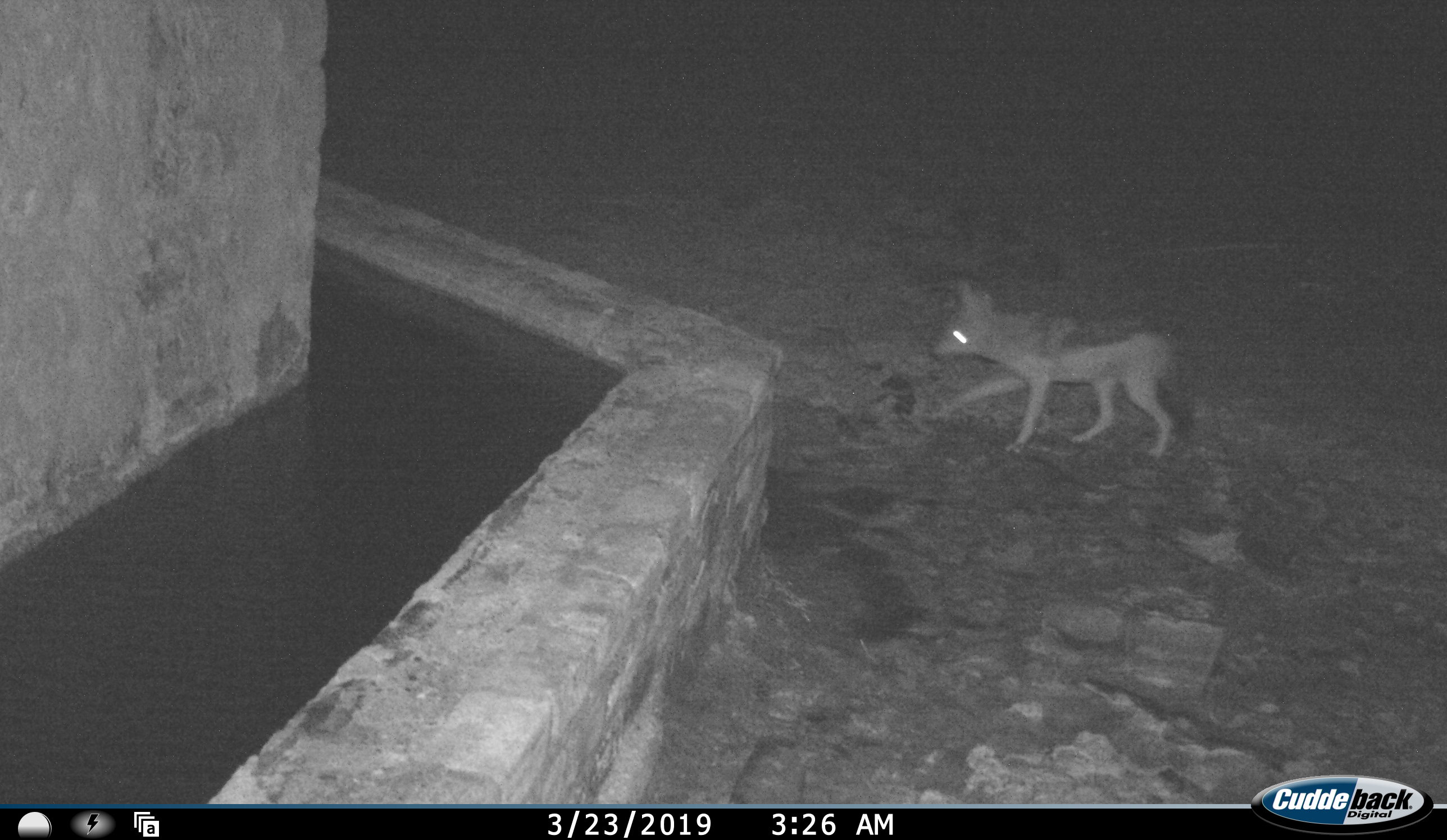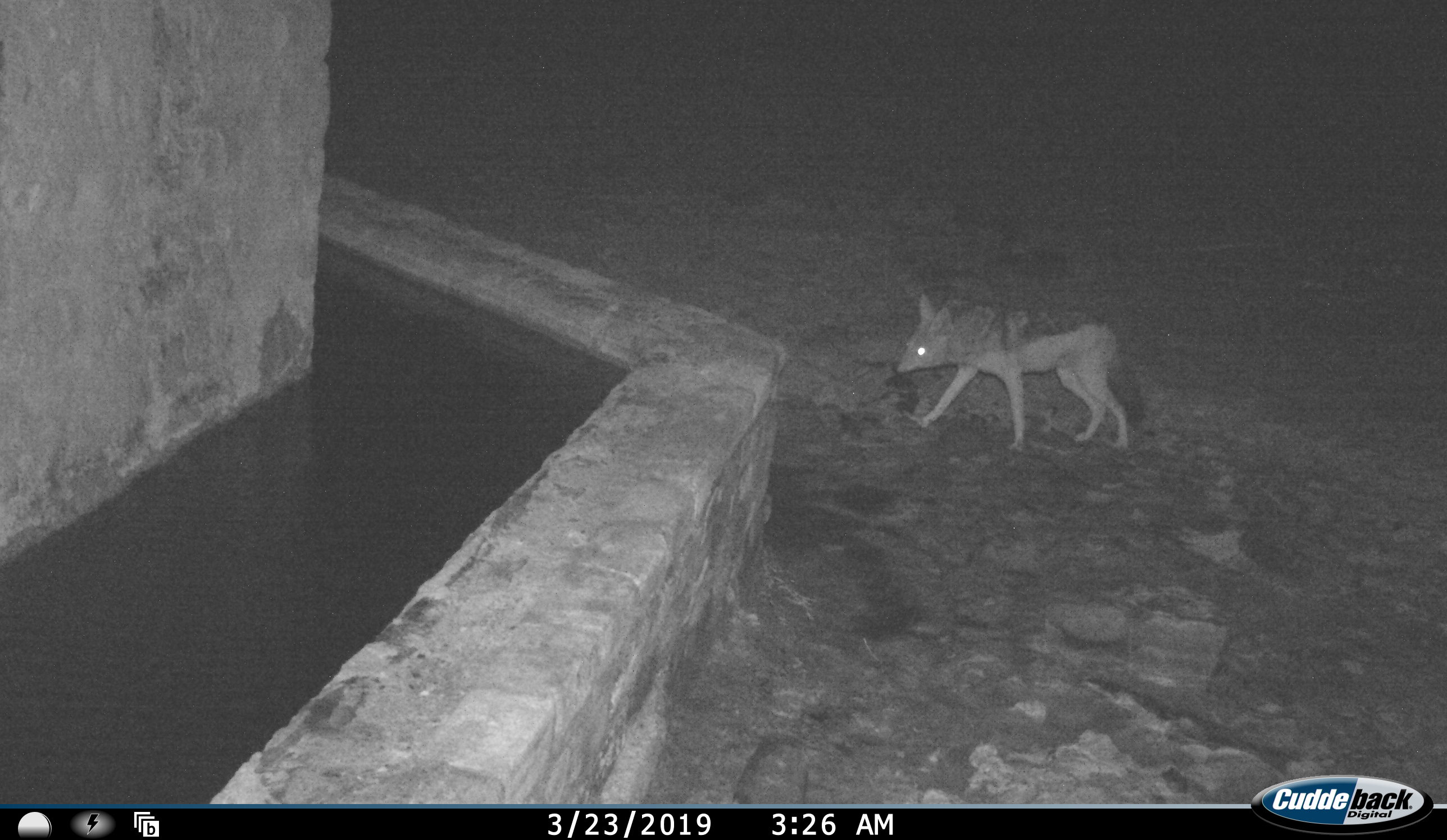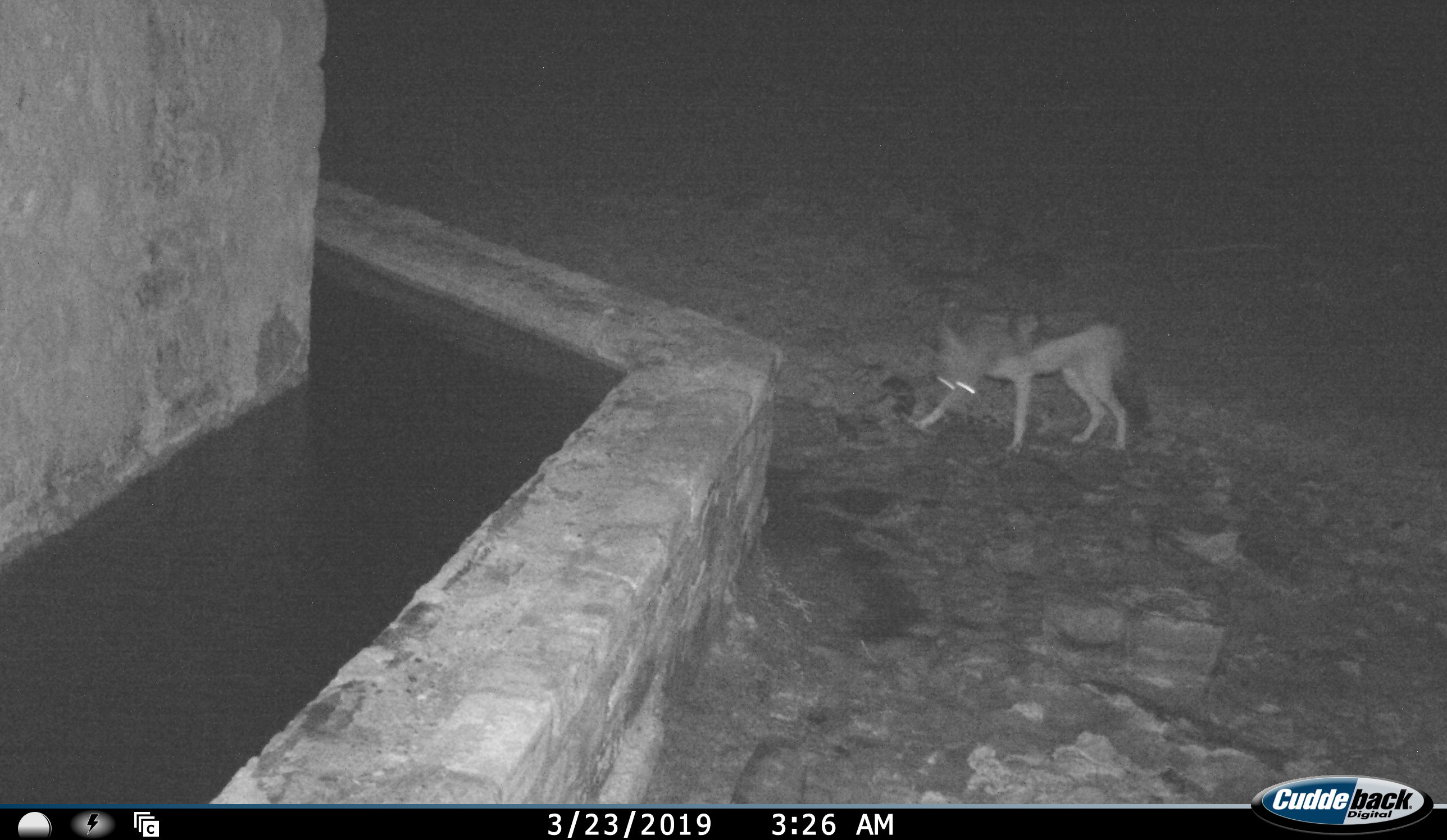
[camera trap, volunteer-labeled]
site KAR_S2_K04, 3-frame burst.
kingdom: Animalia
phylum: Chordata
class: Mammalia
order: Carnivora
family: Canidae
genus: Lupulella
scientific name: Lupulella mesomelas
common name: black-backed jackal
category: jackalblackbacked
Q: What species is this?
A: Jackalblackbacked (black-backed jackal) (Lupulella mesomelas).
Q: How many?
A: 1.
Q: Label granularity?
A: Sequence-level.